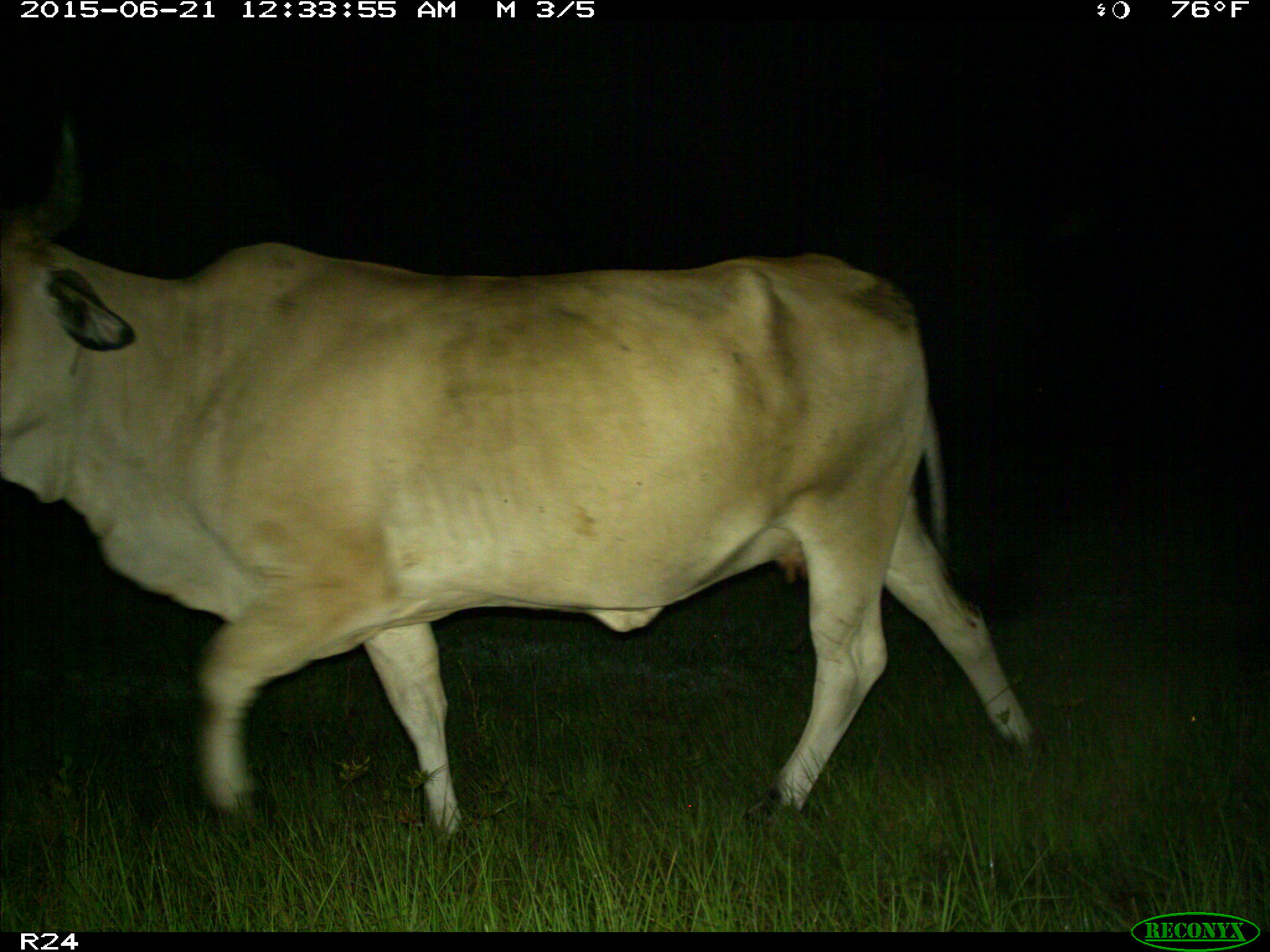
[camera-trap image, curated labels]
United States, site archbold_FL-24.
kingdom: Animalia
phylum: Chordata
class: Mammalia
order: Artiodactyla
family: Bovidae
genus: Bos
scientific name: Bos taurus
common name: domestic cow